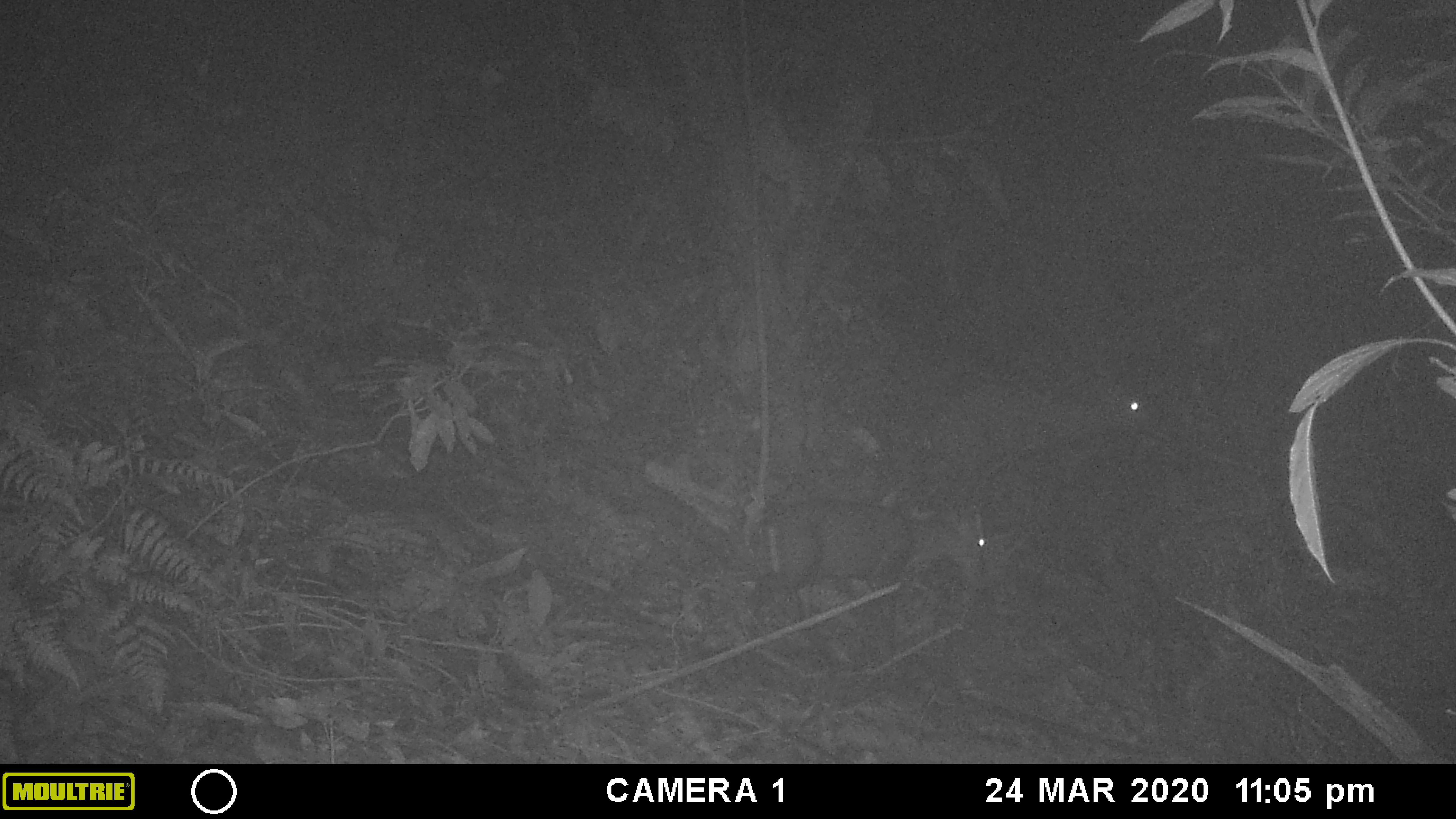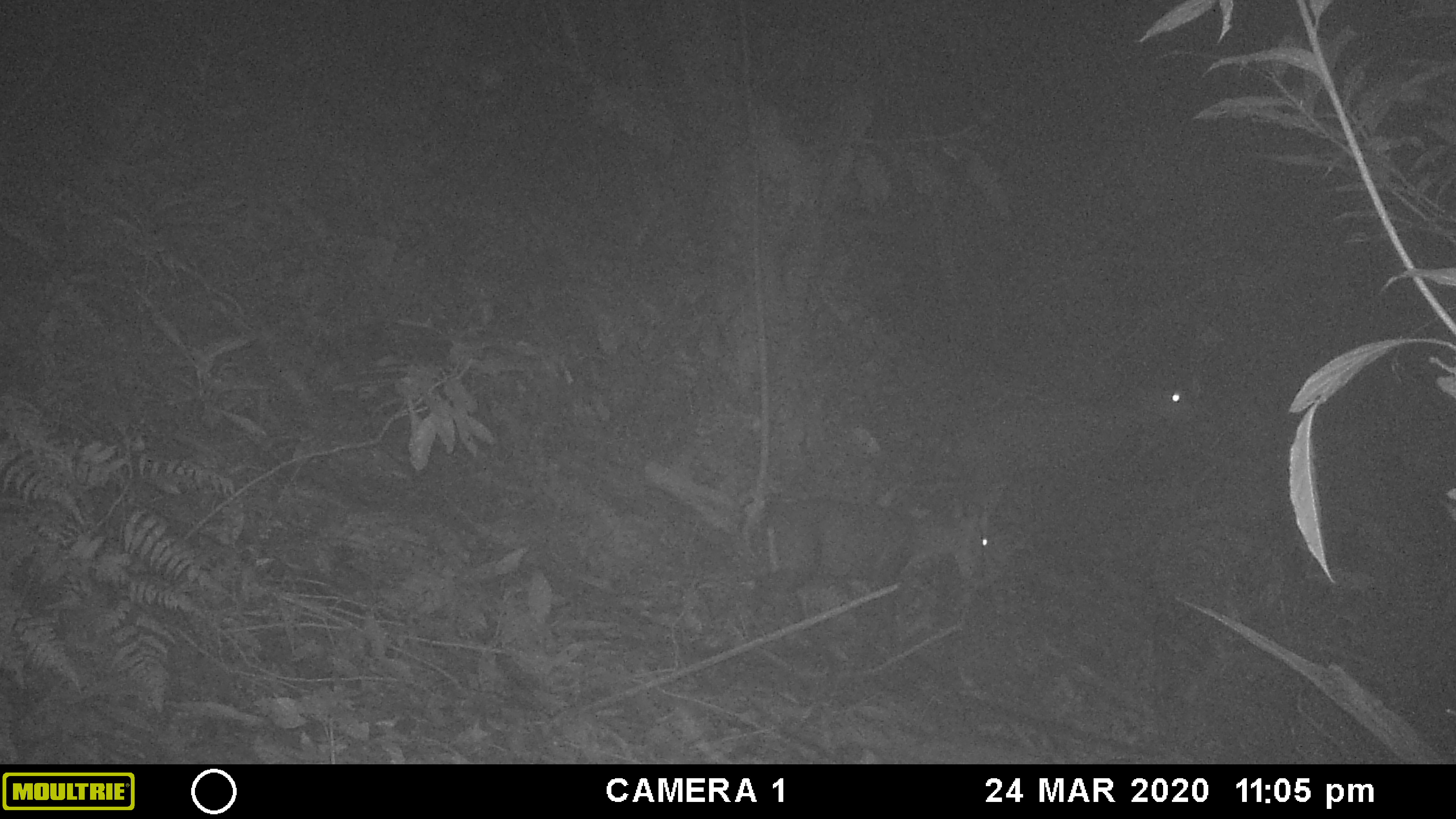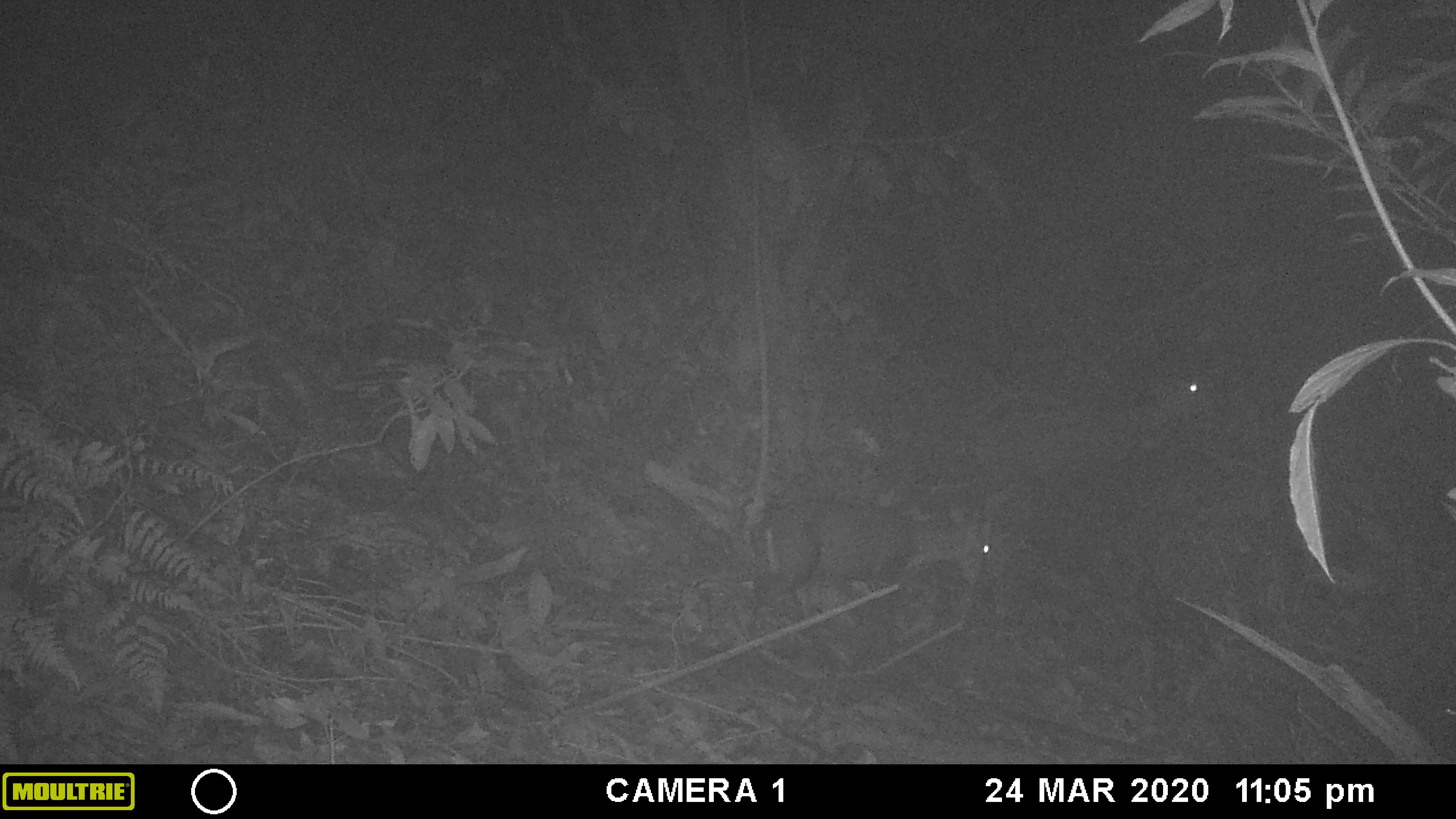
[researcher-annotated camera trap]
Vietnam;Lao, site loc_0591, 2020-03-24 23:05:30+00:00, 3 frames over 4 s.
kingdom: Animalia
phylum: Chordata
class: Mammalia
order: Artiodactyla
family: Cervidae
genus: Muntiacus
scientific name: Muntiacus rooseveltorum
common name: roosevelt's muntjac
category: roosevelts muntjac group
Roosevelts muntjac group (roosevelt's muntjac) (Muntiacus rooseveltorum). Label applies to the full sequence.